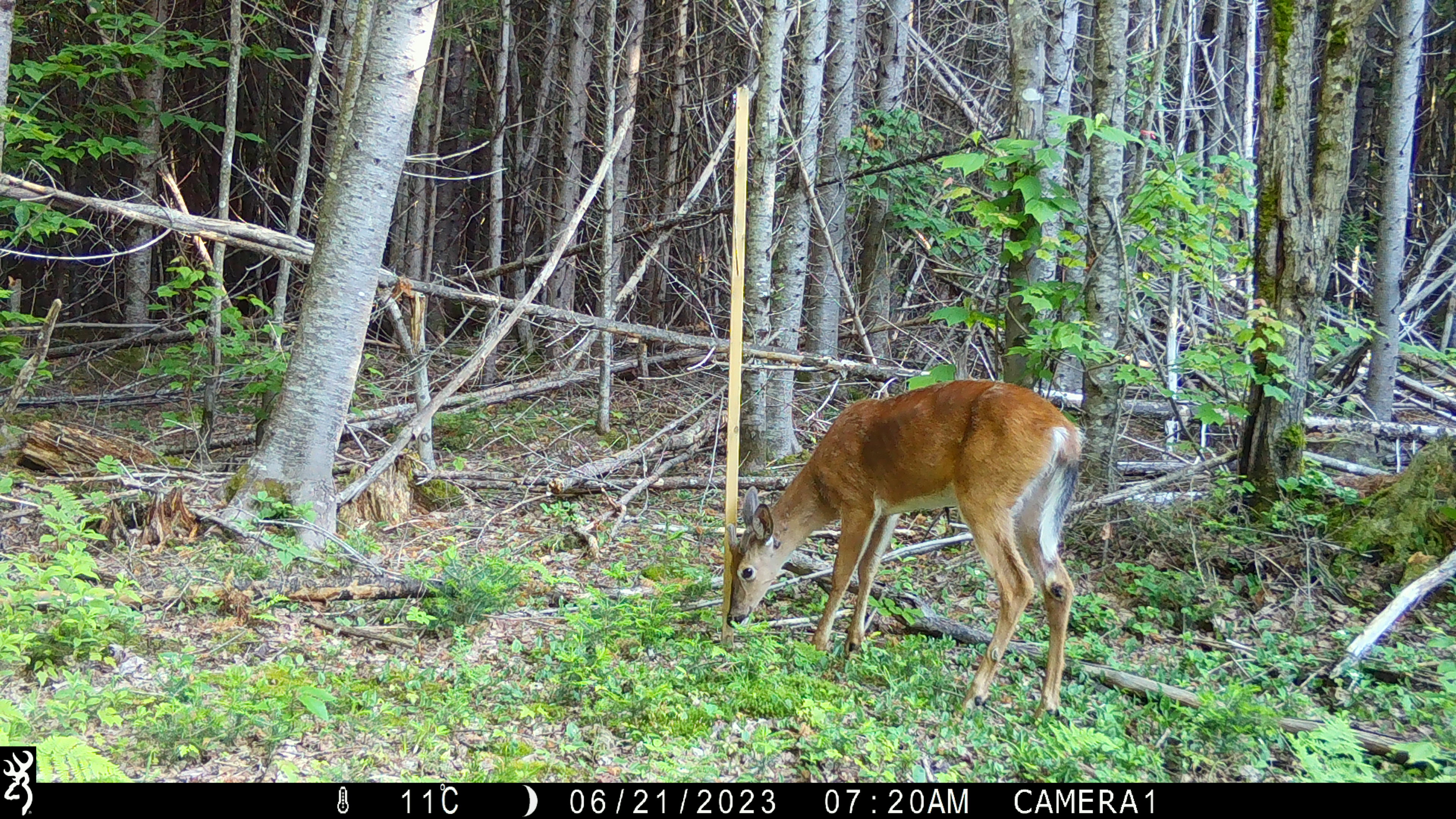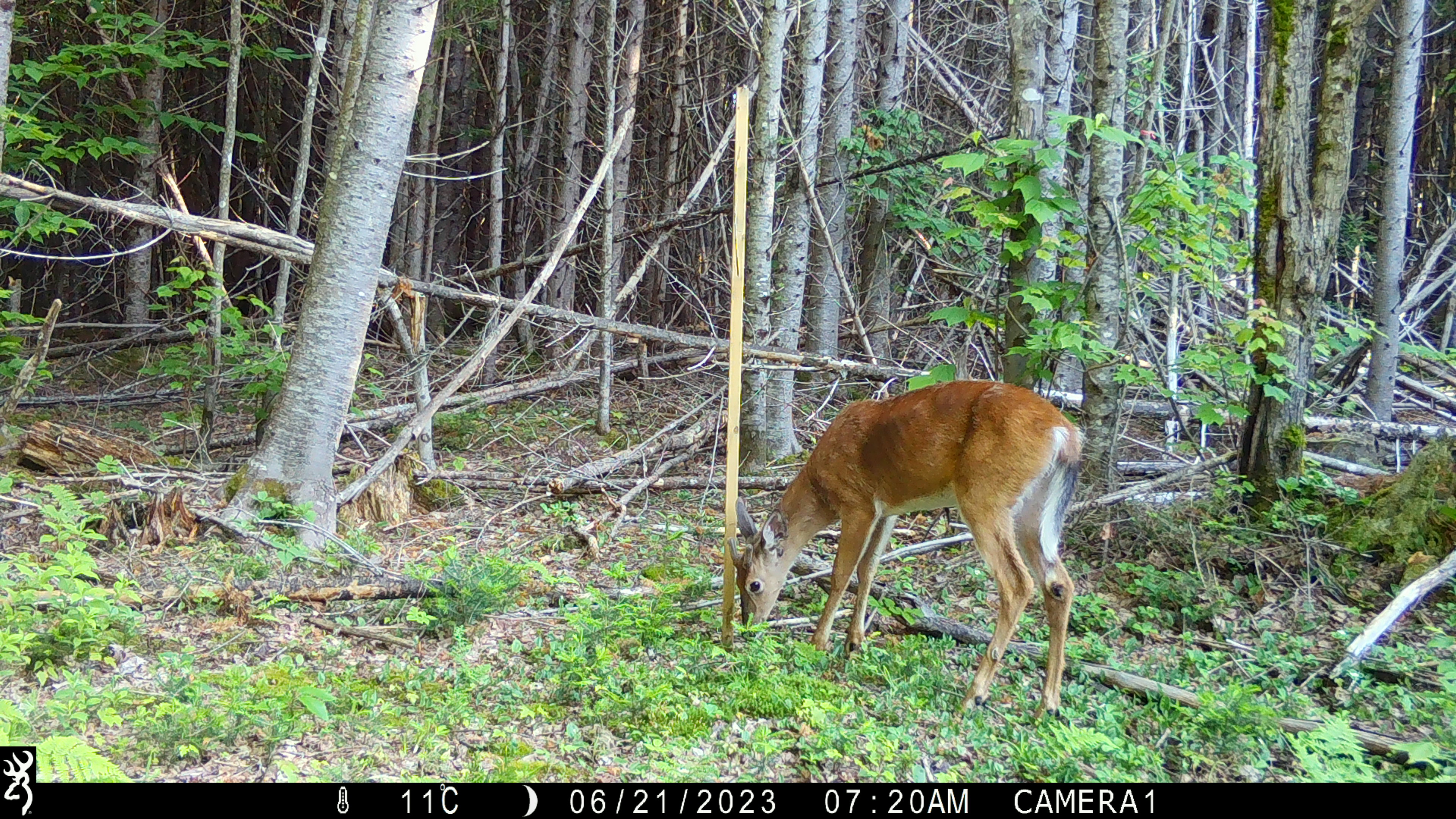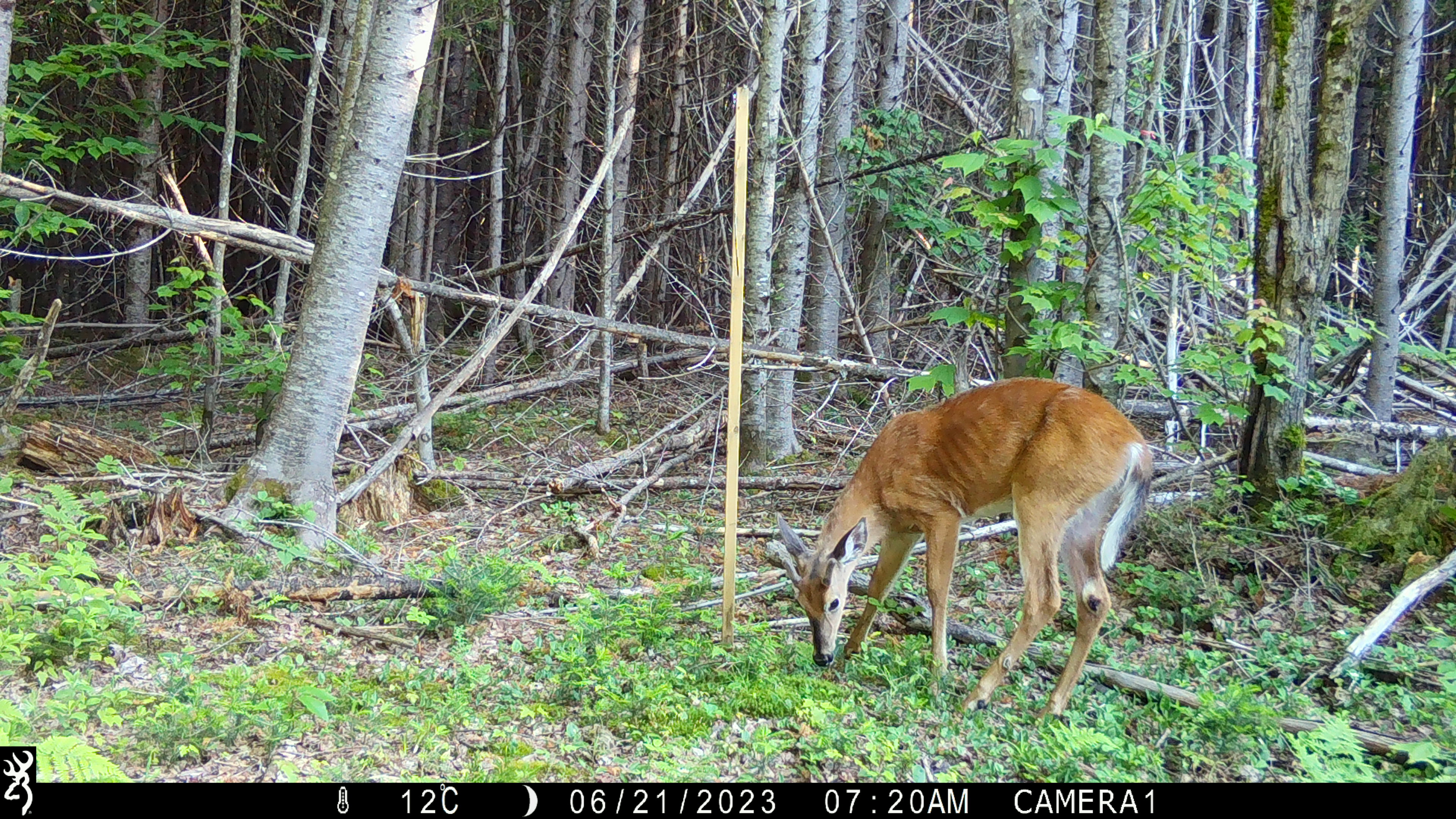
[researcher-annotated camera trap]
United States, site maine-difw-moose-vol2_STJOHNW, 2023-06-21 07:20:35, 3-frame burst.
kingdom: Animalia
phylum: Chordata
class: Mammalia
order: Artiodactyla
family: Cervidae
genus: Odocoileus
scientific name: Odocoileus virginianus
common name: white-tailed deer